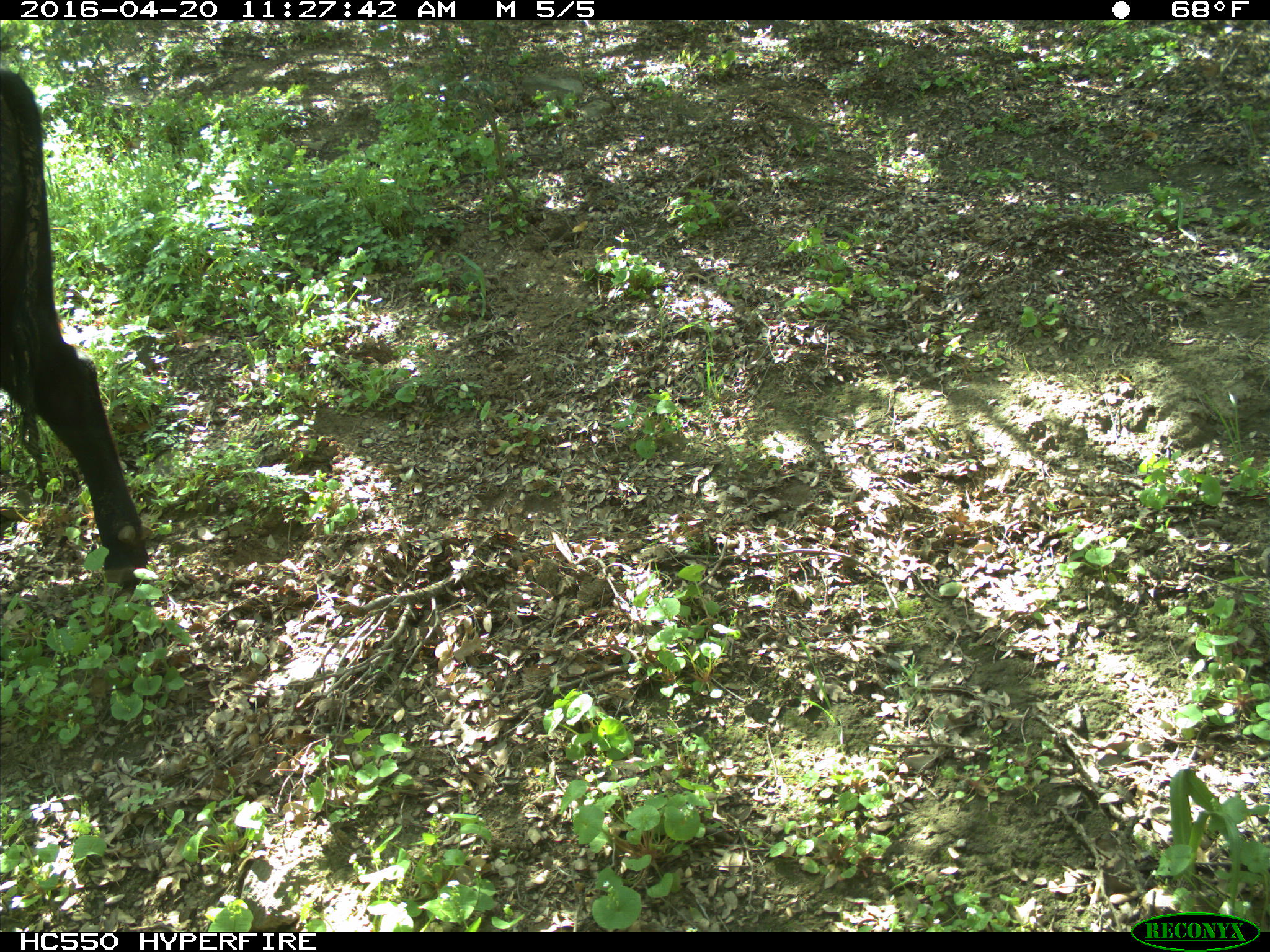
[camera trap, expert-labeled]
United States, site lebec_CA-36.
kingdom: Animalia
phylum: Chordata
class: Mammalia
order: Artiodactyla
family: Bovidae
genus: Bos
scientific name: Bos taurus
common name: domestic cow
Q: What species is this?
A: Bos taurus (domestic cow).